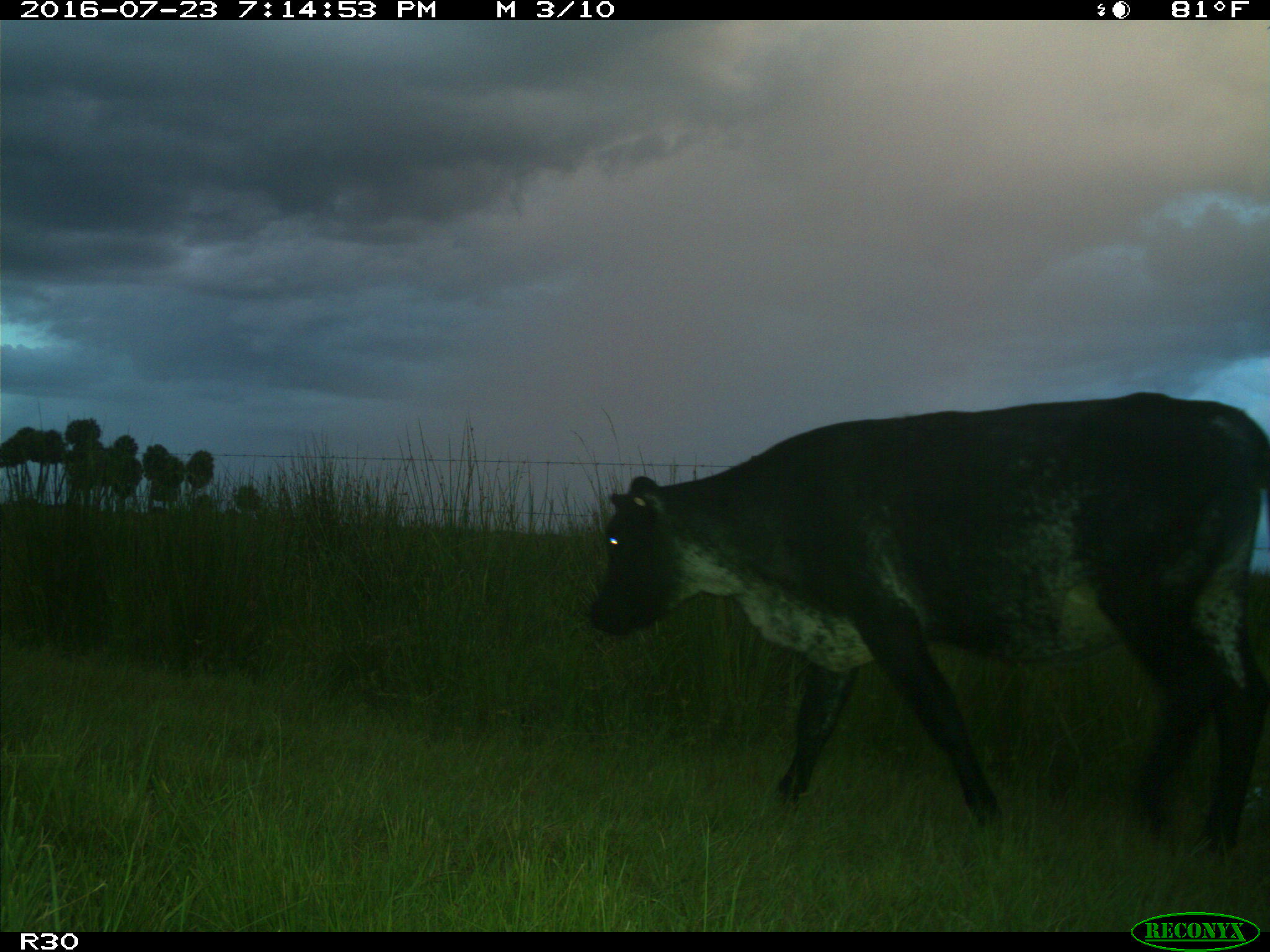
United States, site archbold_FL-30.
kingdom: Animalia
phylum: Chordata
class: Mammalia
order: Artiodactyla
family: Bovidae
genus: Bos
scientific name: Bos taurus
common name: domestic cow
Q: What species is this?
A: Bos taurus (domestic cow).